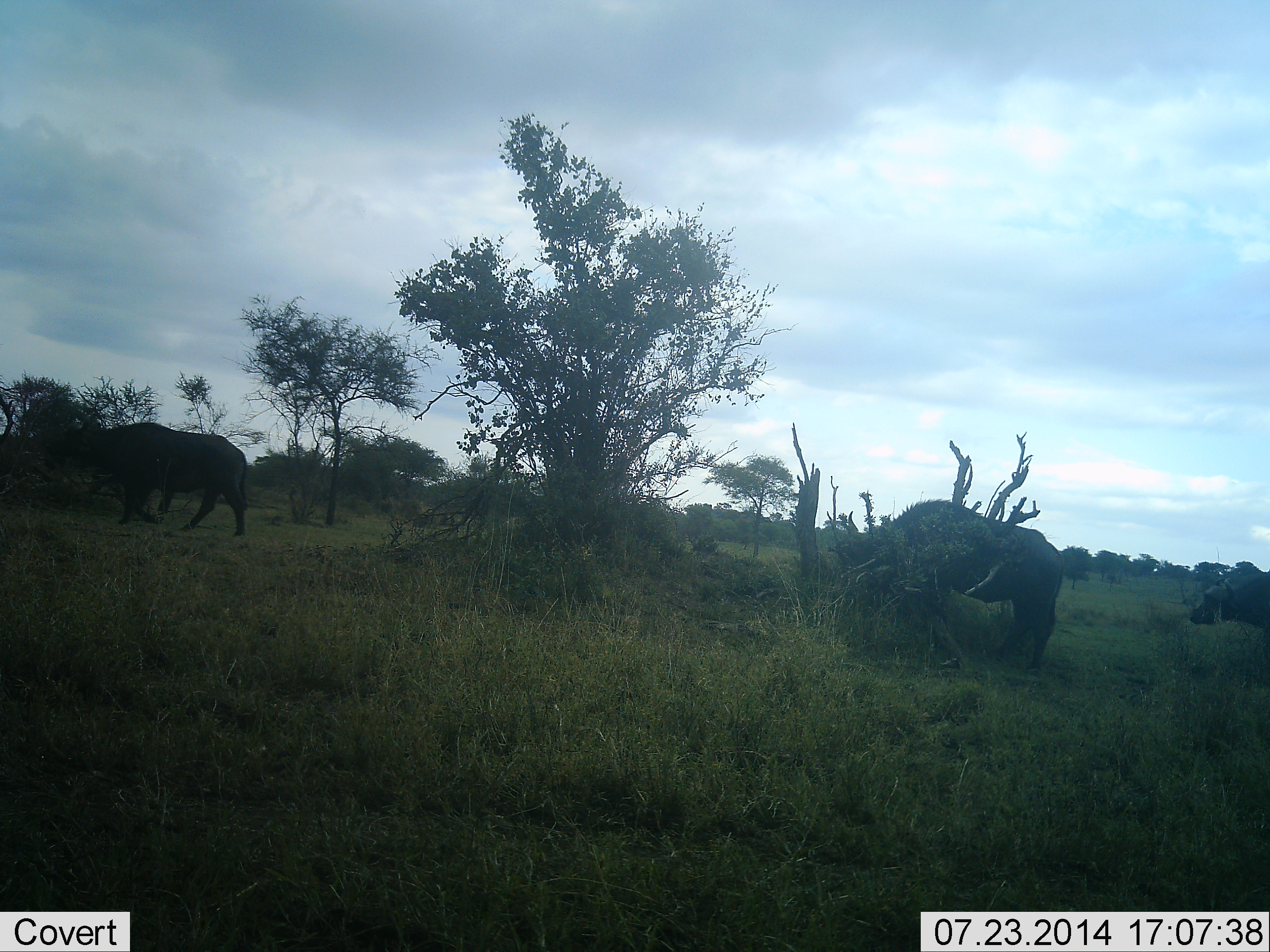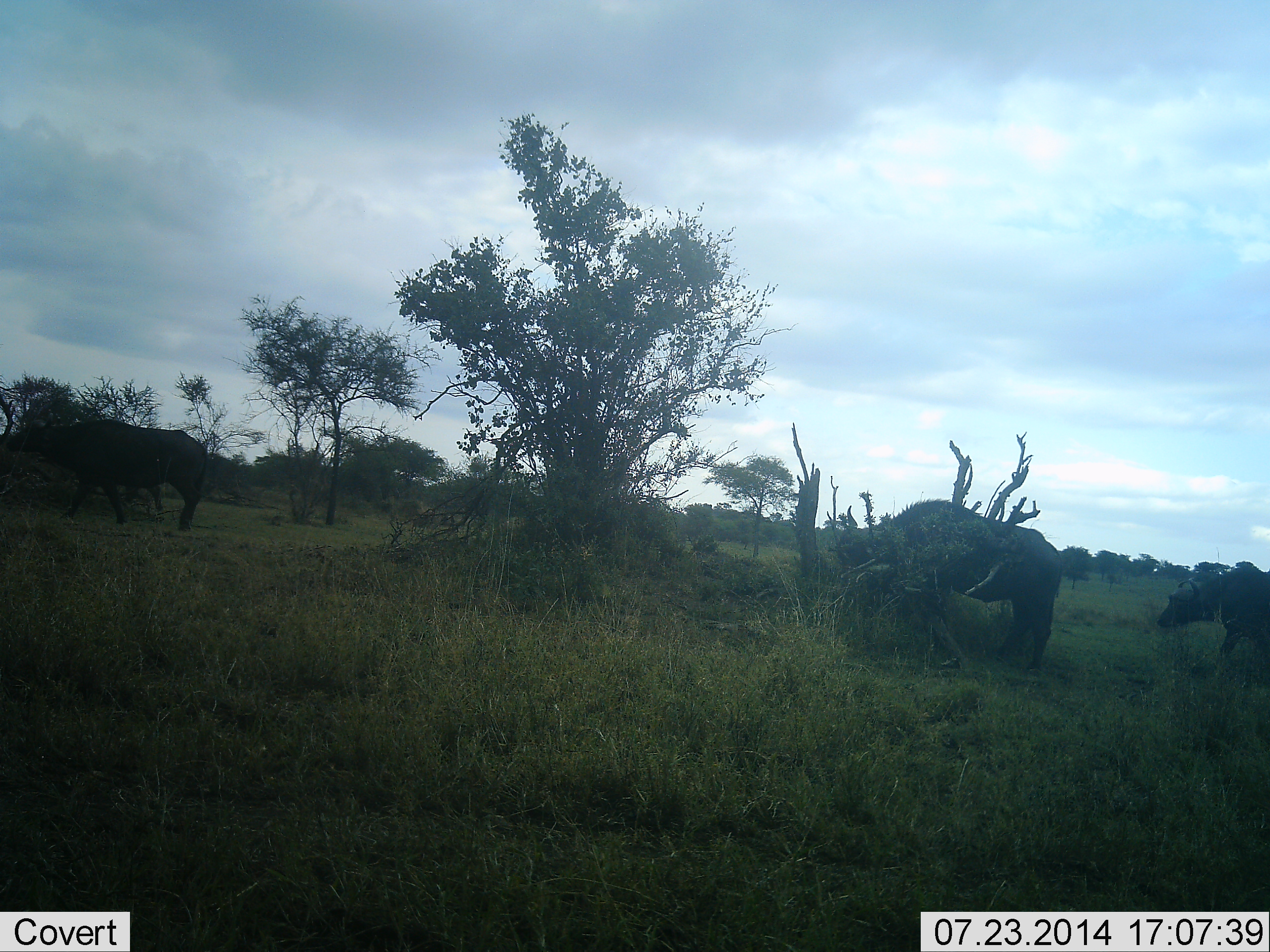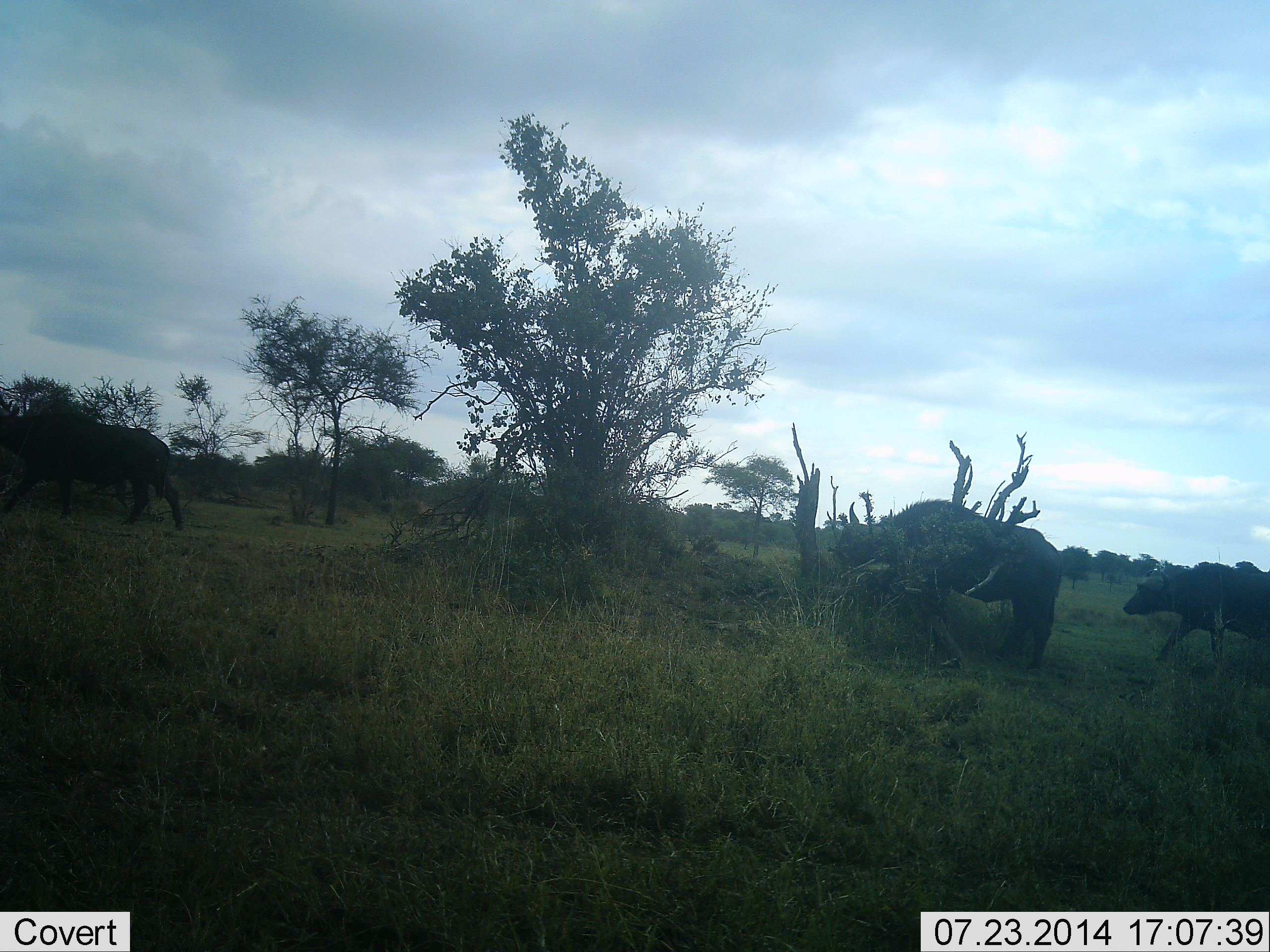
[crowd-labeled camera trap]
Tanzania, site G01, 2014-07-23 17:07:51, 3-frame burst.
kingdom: Animalia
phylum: Chordata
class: Mammalia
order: Artiodactyla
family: Bovidae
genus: Syncerus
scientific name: Syncerus caffer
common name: cape buffalo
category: buffalo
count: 3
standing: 20%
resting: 0%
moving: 80%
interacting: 0%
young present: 10%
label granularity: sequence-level